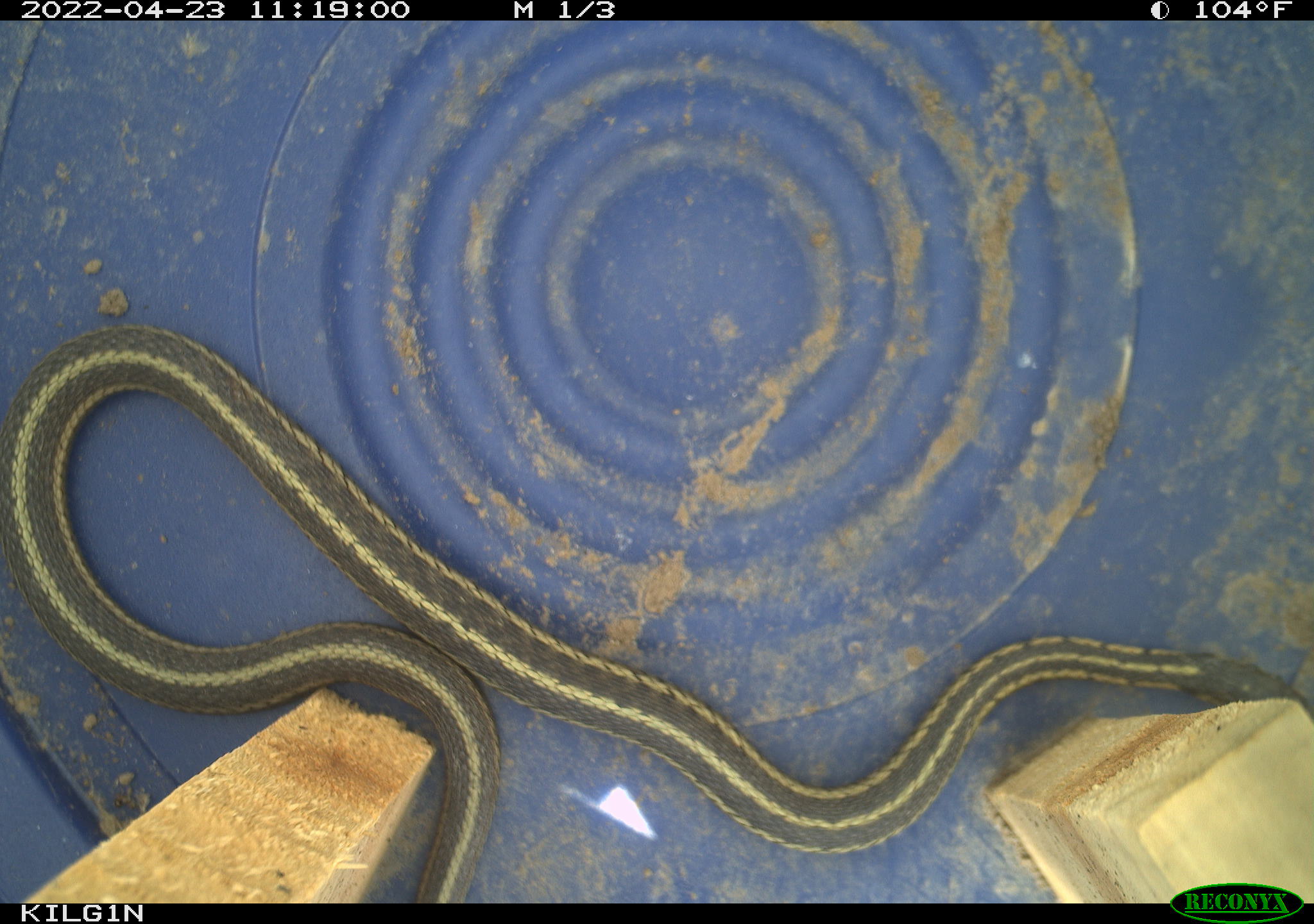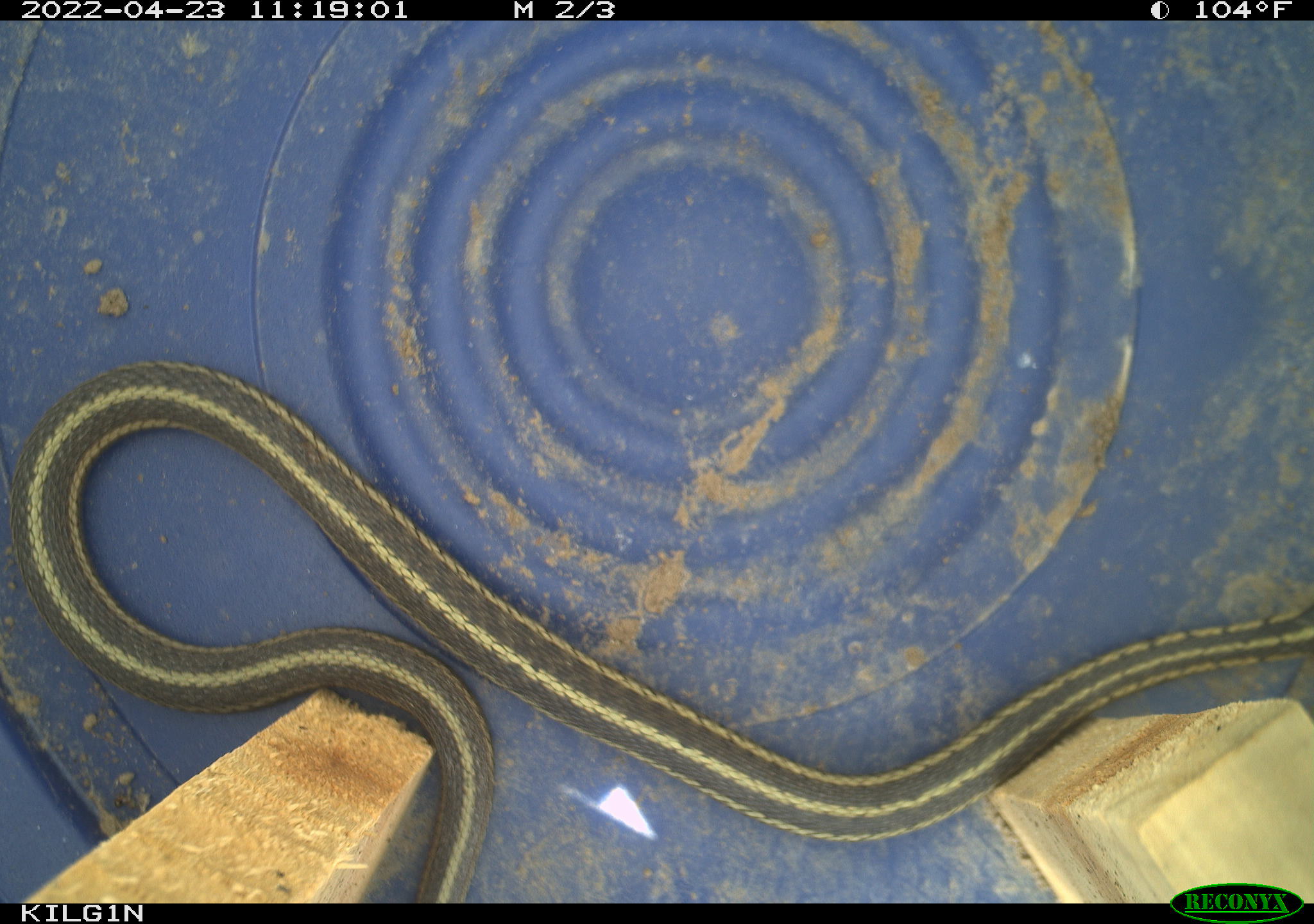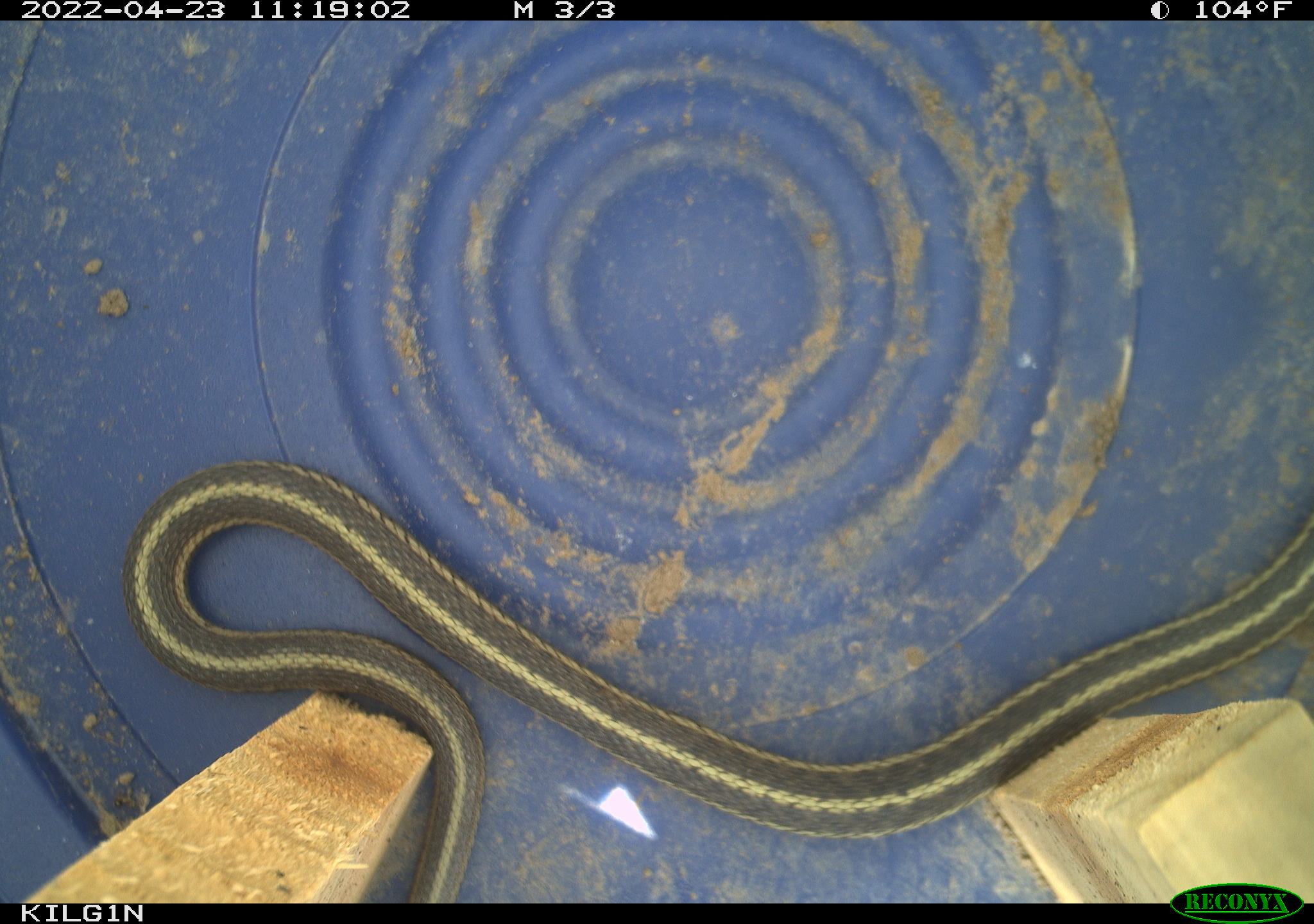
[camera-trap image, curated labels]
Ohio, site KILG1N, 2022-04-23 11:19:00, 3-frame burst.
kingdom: Animalia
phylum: Chordata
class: Reptilia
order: Squamata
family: Colubridae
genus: Thamnophis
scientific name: Thamnophis sirtalis sirtalis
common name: eastern gartersnake